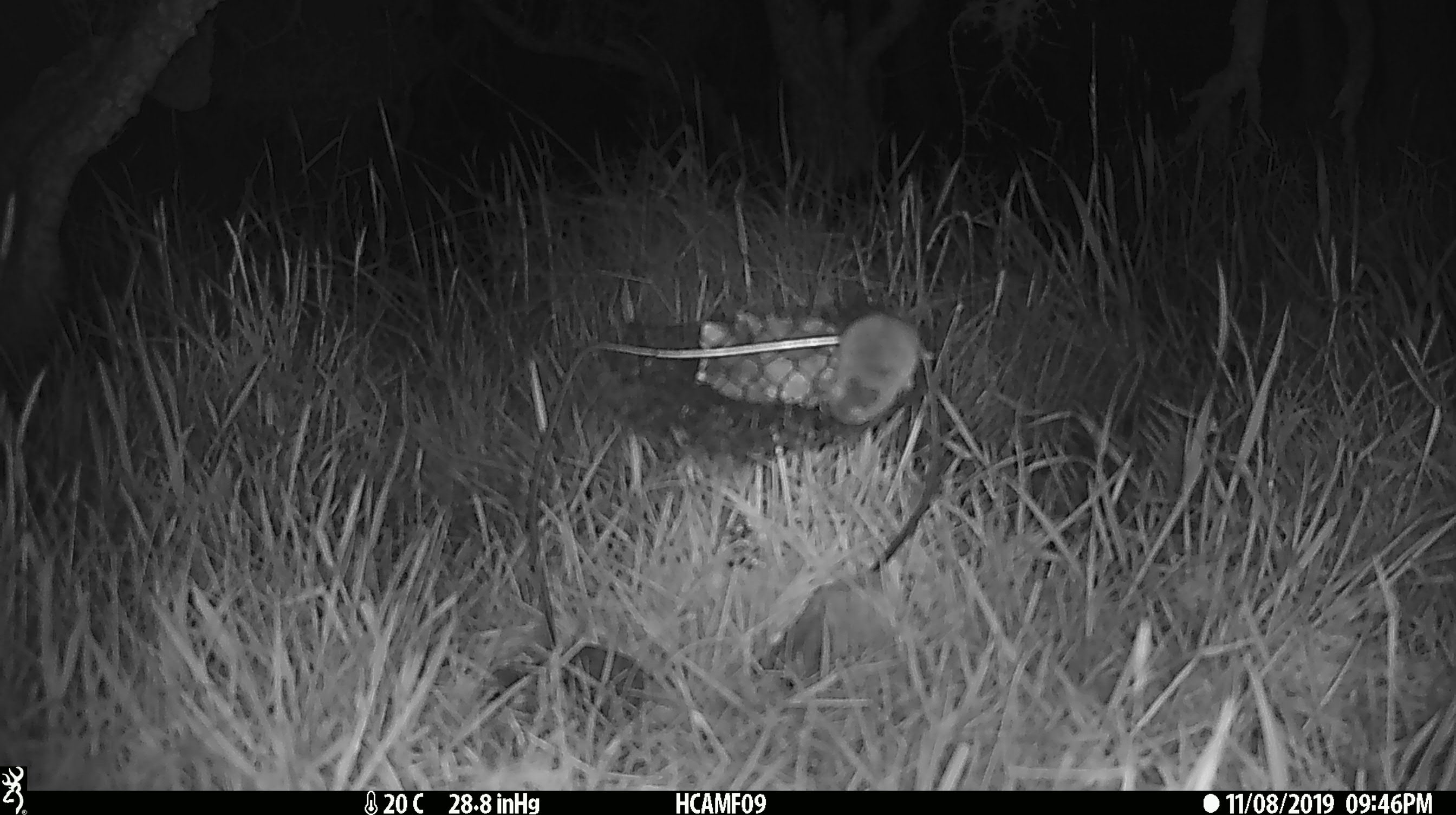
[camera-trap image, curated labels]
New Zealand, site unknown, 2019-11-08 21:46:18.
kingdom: Animalia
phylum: Chordata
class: Mammalia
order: Rodentia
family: Muridae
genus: Mus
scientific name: Mus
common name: mouse